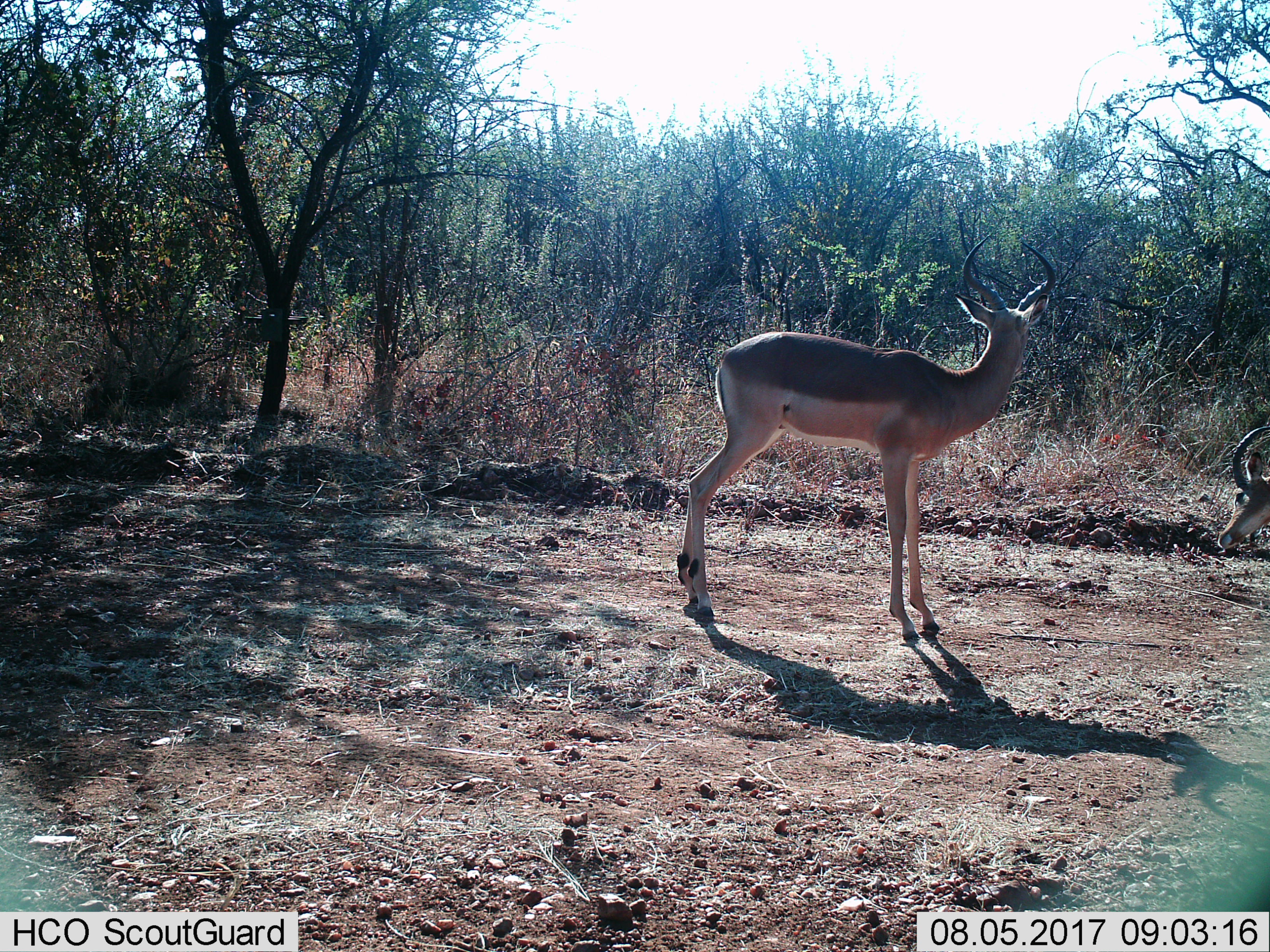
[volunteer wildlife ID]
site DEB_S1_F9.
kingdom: Animalia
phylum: Chordata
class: Mammalia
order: Artiodactyla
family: Bovidae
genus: Aepyceros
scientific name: Aepyceros melampus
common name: impala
Impala (Aepyceros melampus), count 2. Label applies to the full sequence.